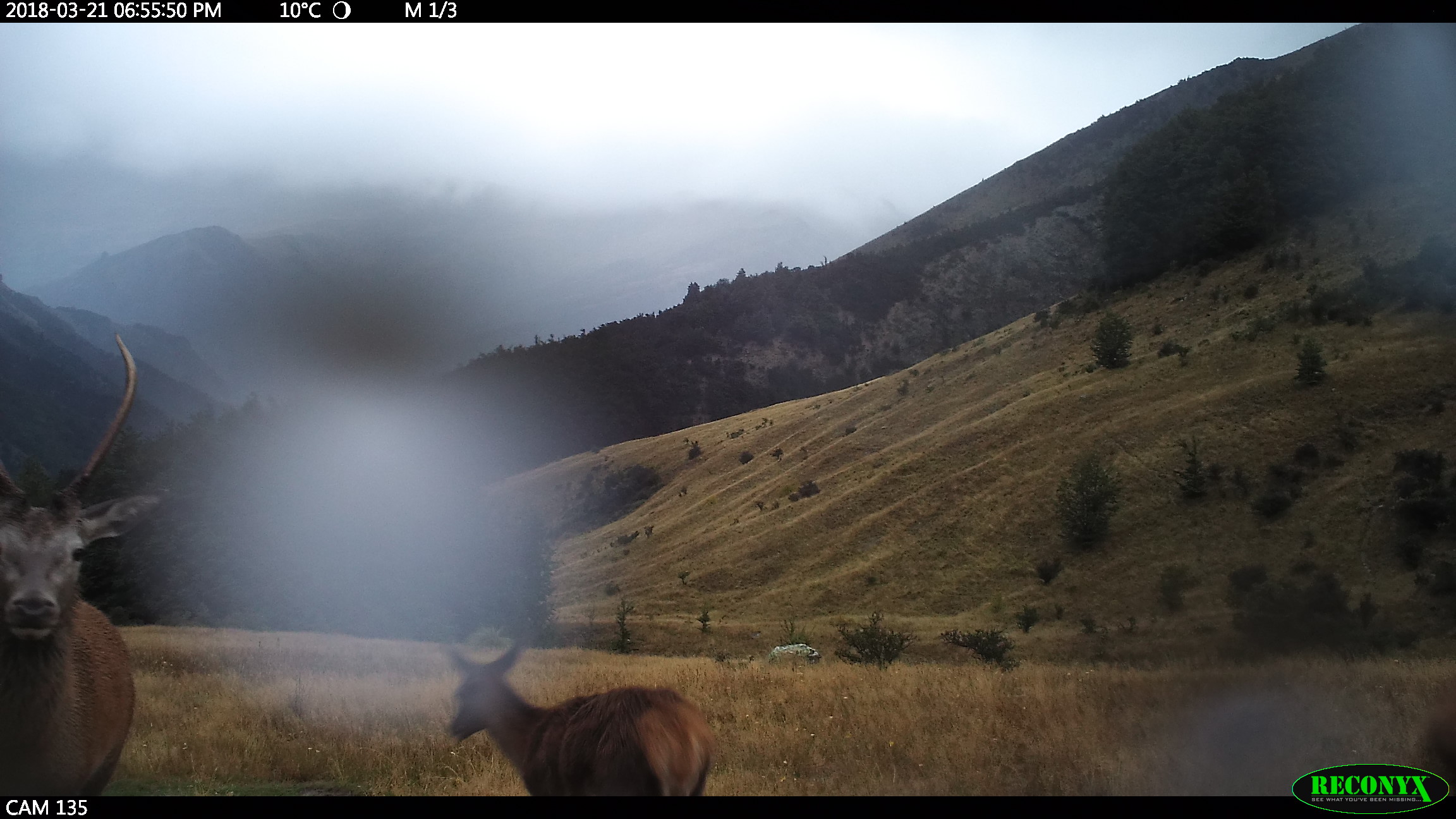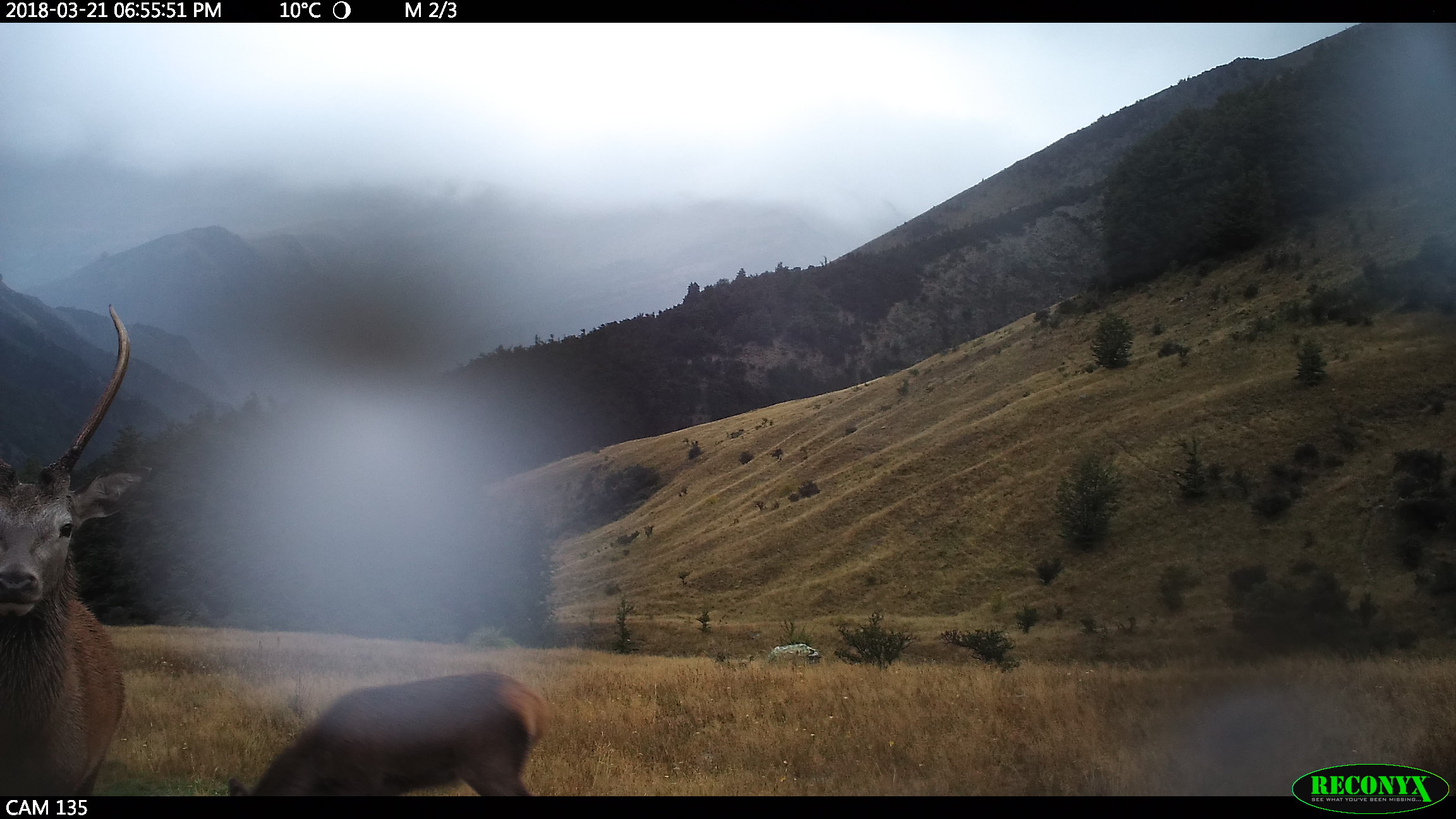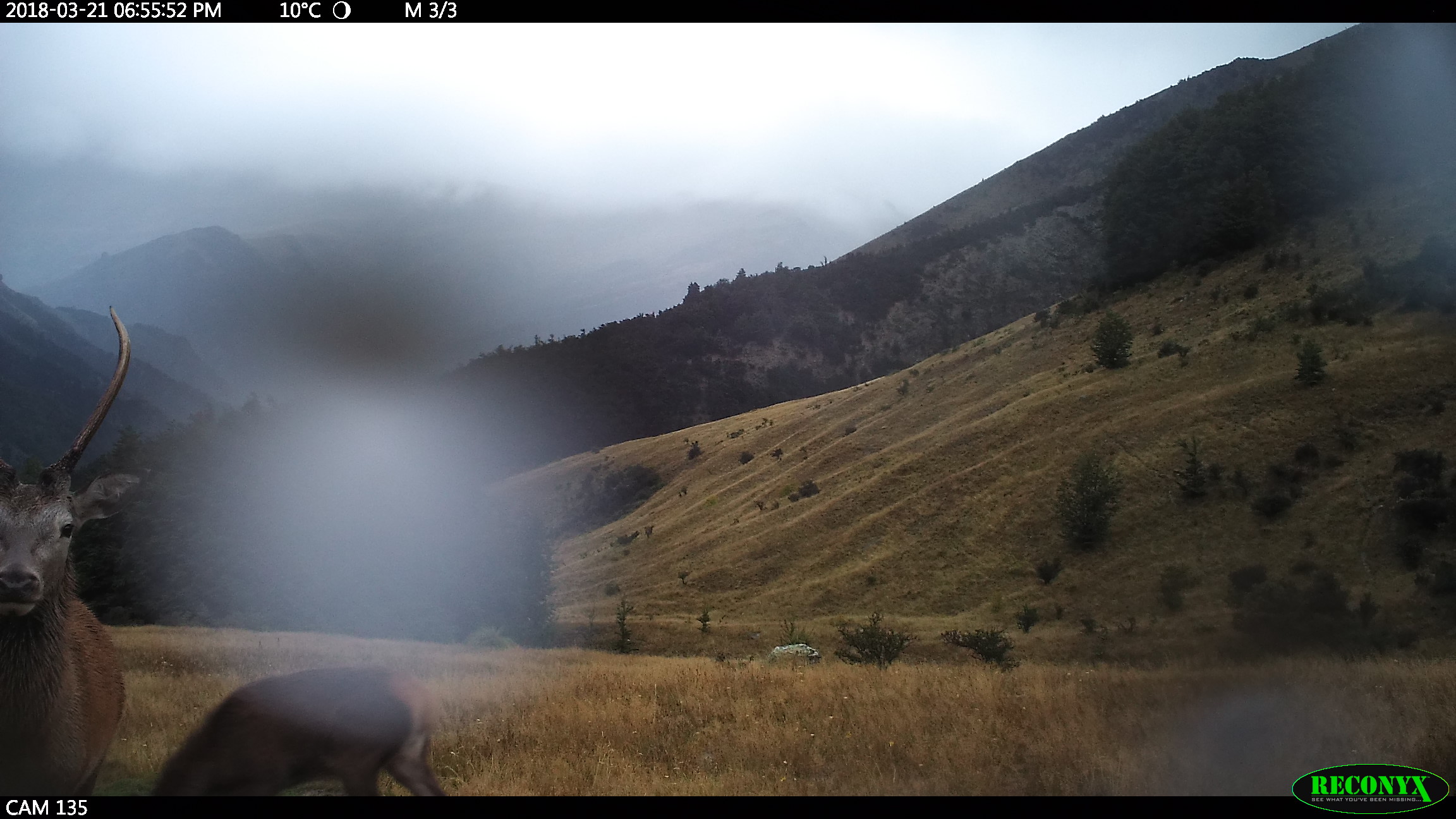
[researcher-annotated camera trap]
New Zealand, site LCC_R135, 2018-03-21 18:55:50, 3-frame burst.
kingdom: Animalia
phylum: Chordata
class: Mammalia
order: Artiodactyla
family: Cervidae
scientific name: Cervidae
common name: deer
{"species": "deer (Cervidae)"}